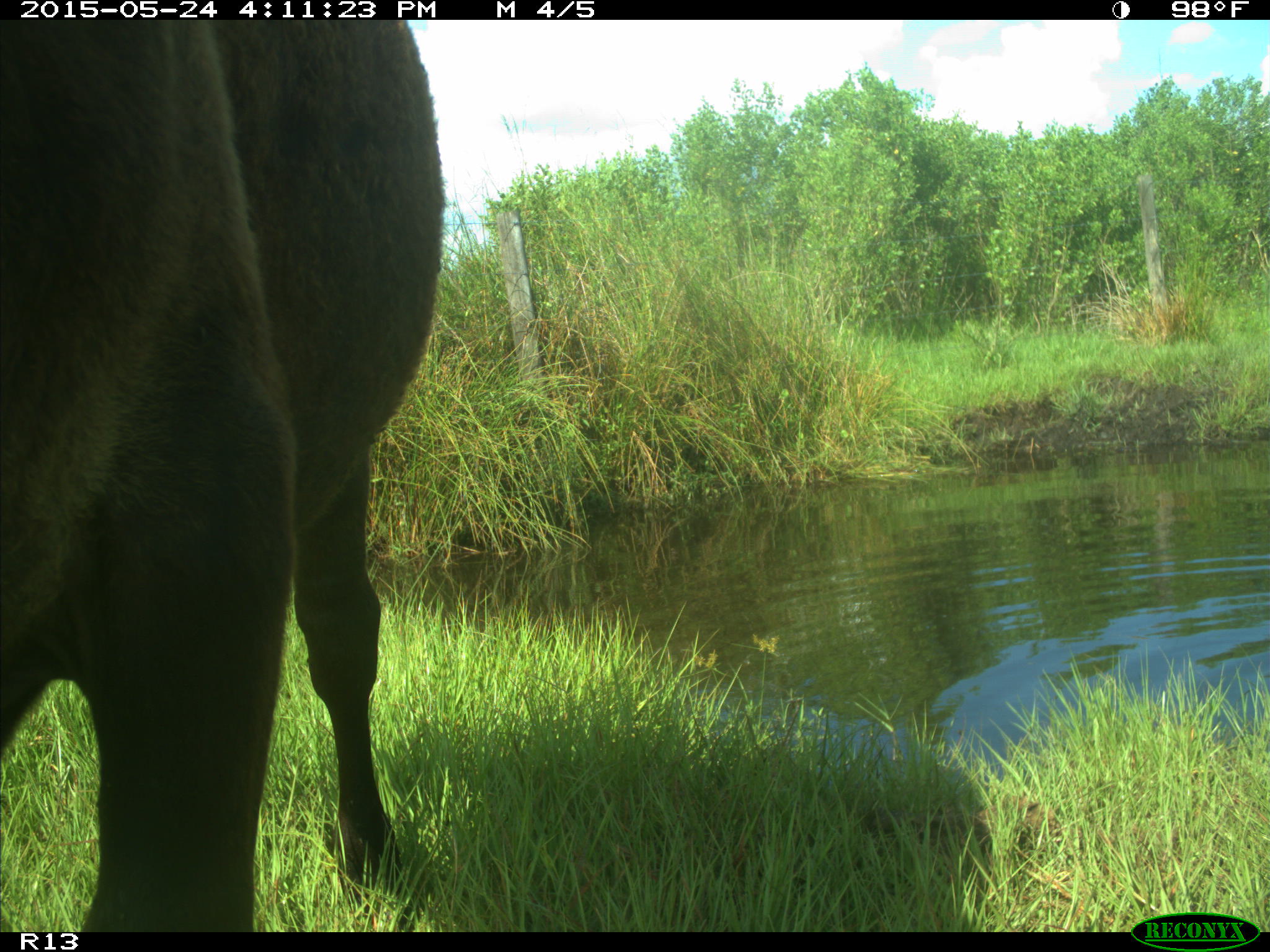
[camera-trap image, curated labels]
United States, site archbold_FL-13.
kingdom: Animalia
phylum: Chordata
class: Mammalia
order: Artiodactyla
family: Bovidae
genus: Bos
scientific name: Bos taurus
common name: domestic cow